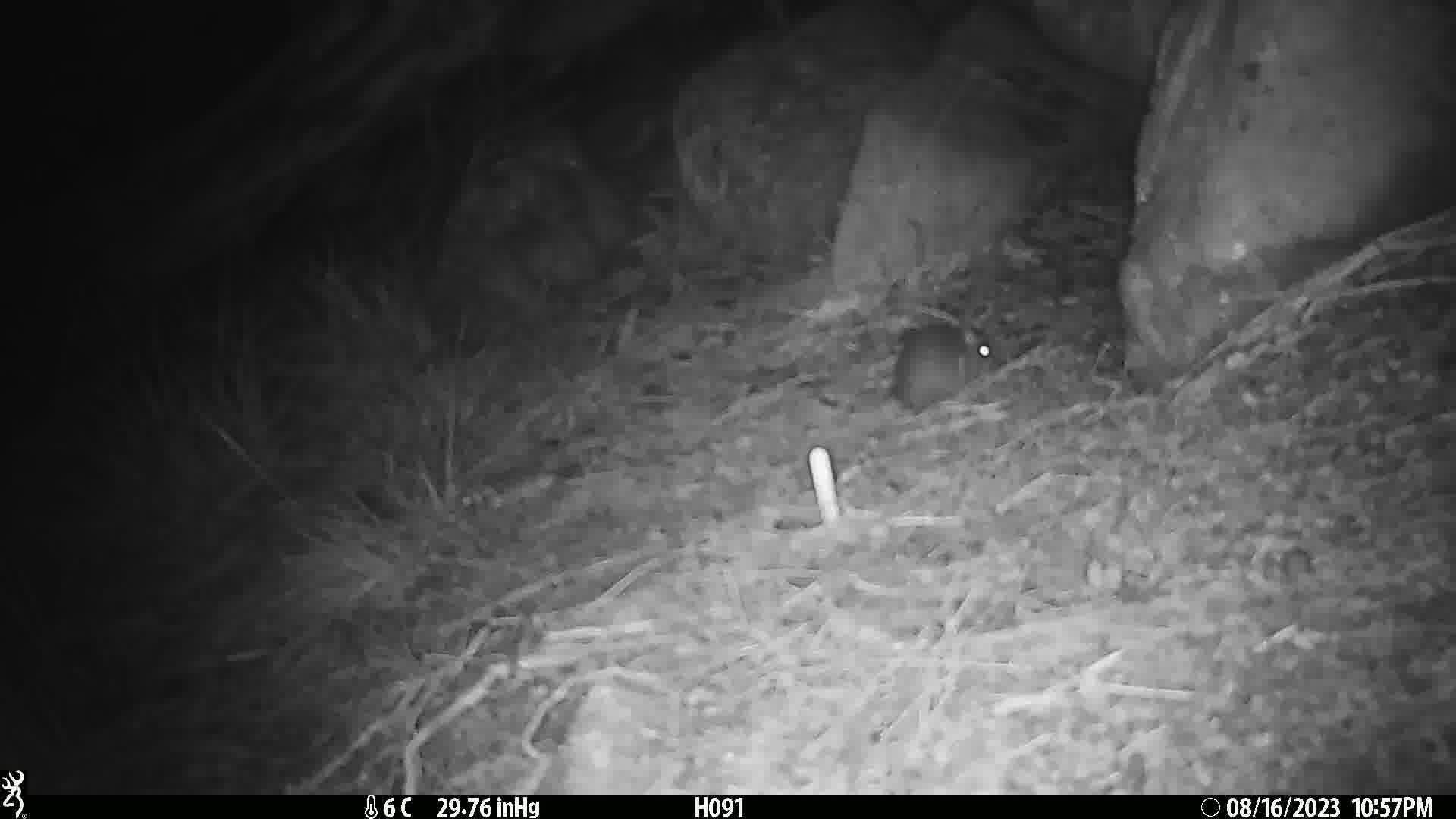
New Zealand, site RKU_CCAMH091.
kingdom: Animalia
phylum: Chordata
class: Mammalia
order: Rodentia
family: Muridae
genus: Rattus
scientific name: Rattus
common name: rat